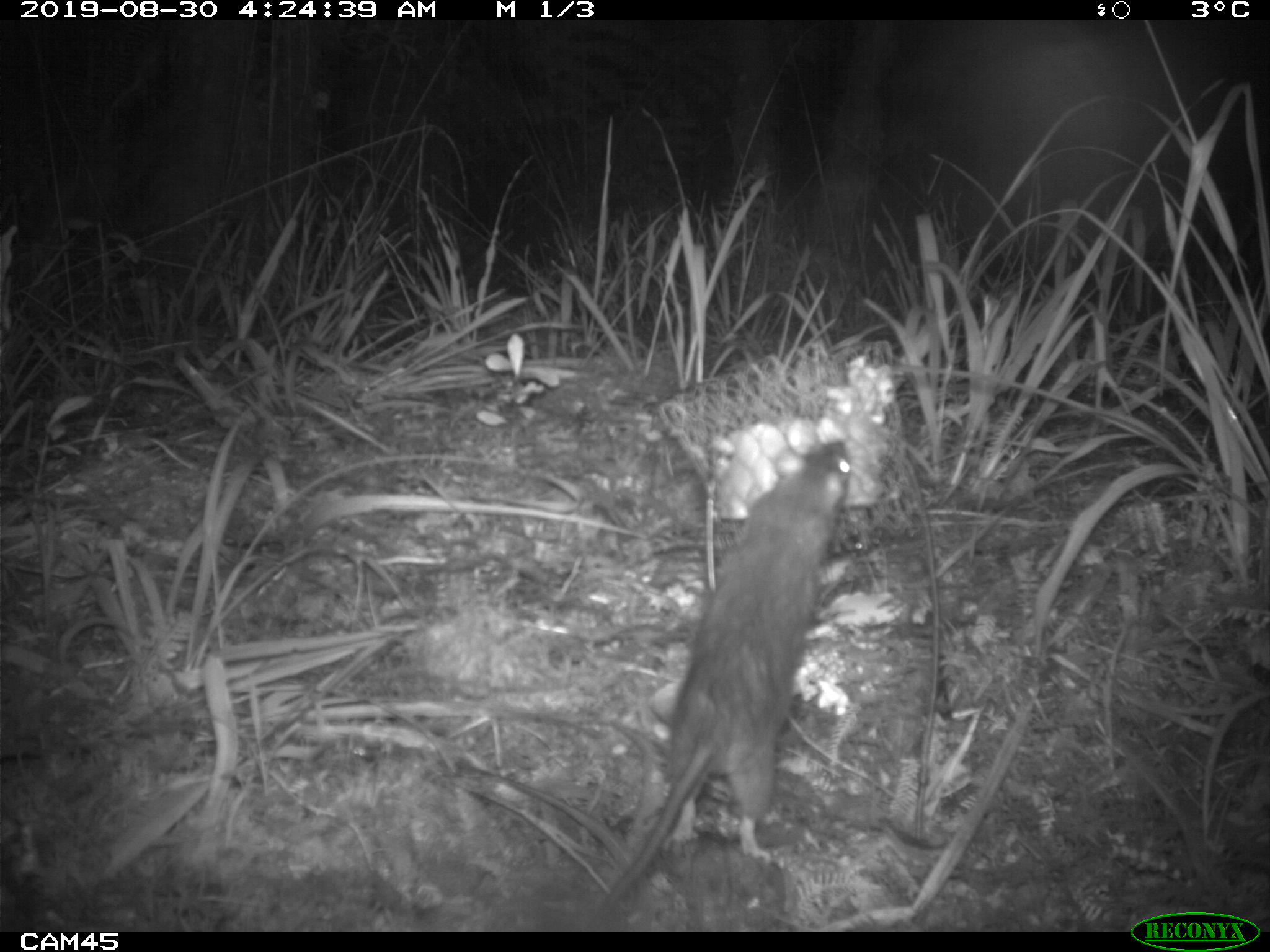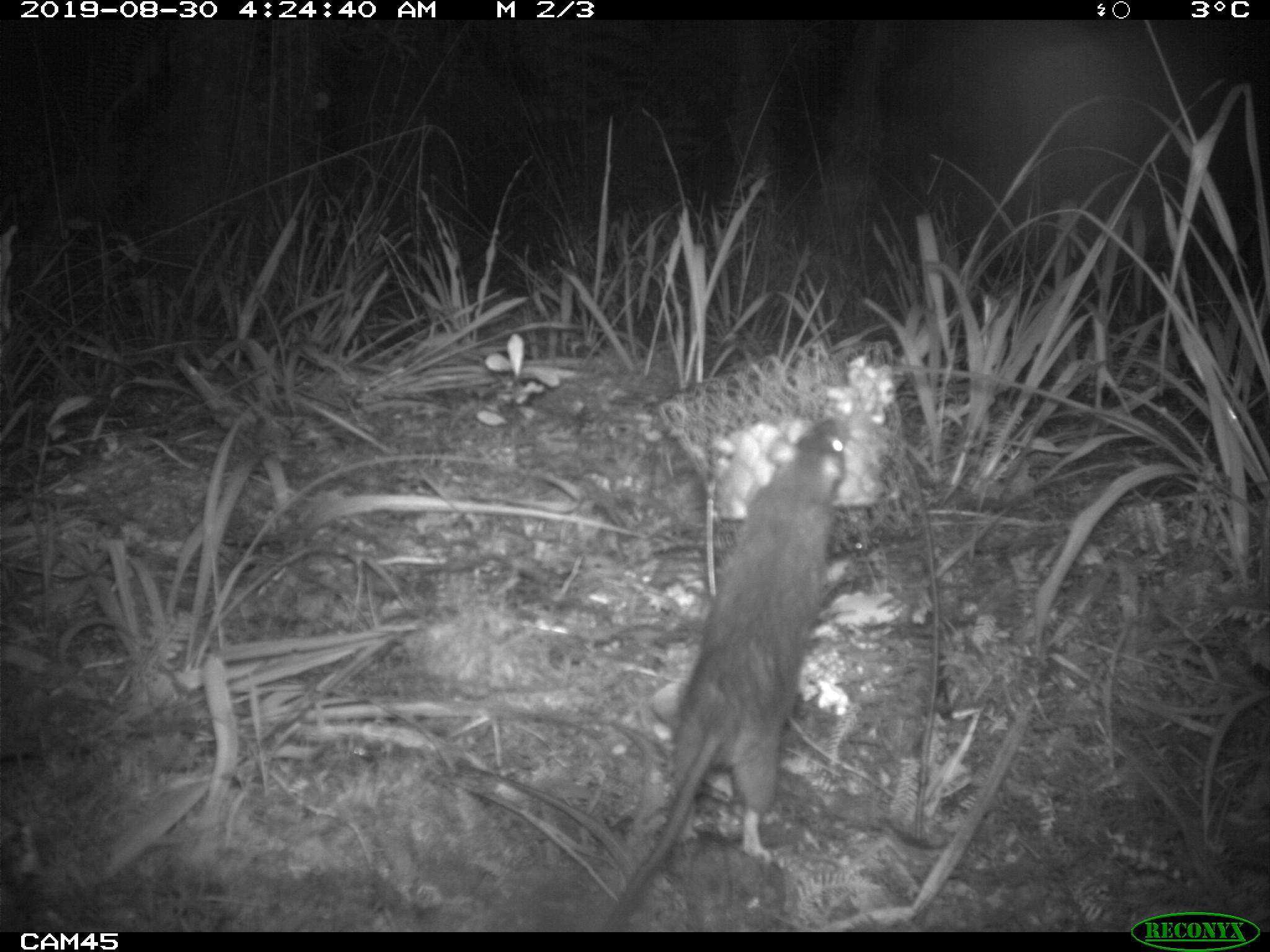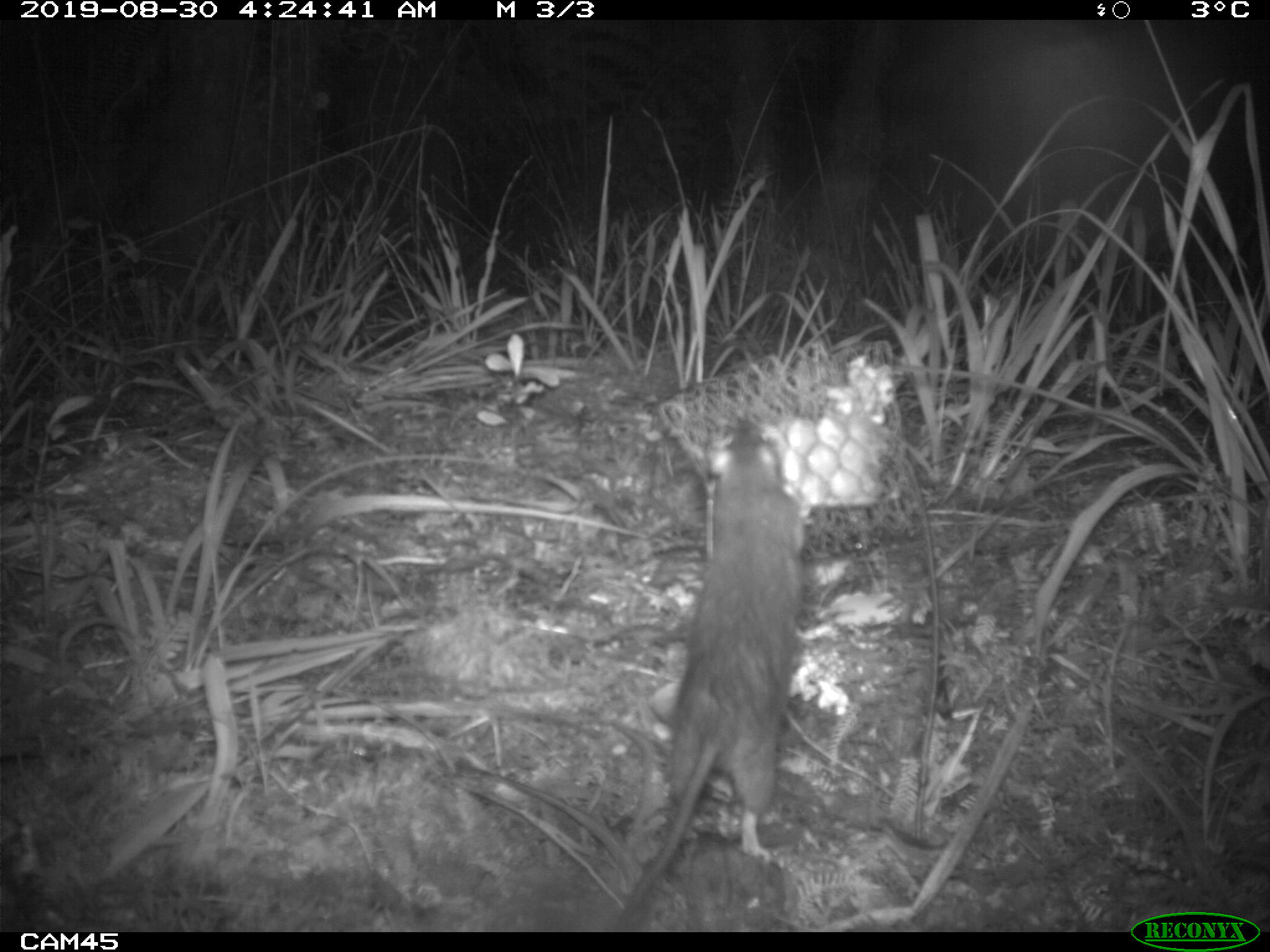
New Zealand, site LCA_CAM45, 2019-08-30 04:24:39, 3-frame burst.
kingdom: Animalia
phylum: Chordata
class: Mammalia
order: Rodentia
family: Muridae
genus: Rattus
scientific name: Rattus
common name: rat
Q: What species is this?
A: Rat (Rattus).